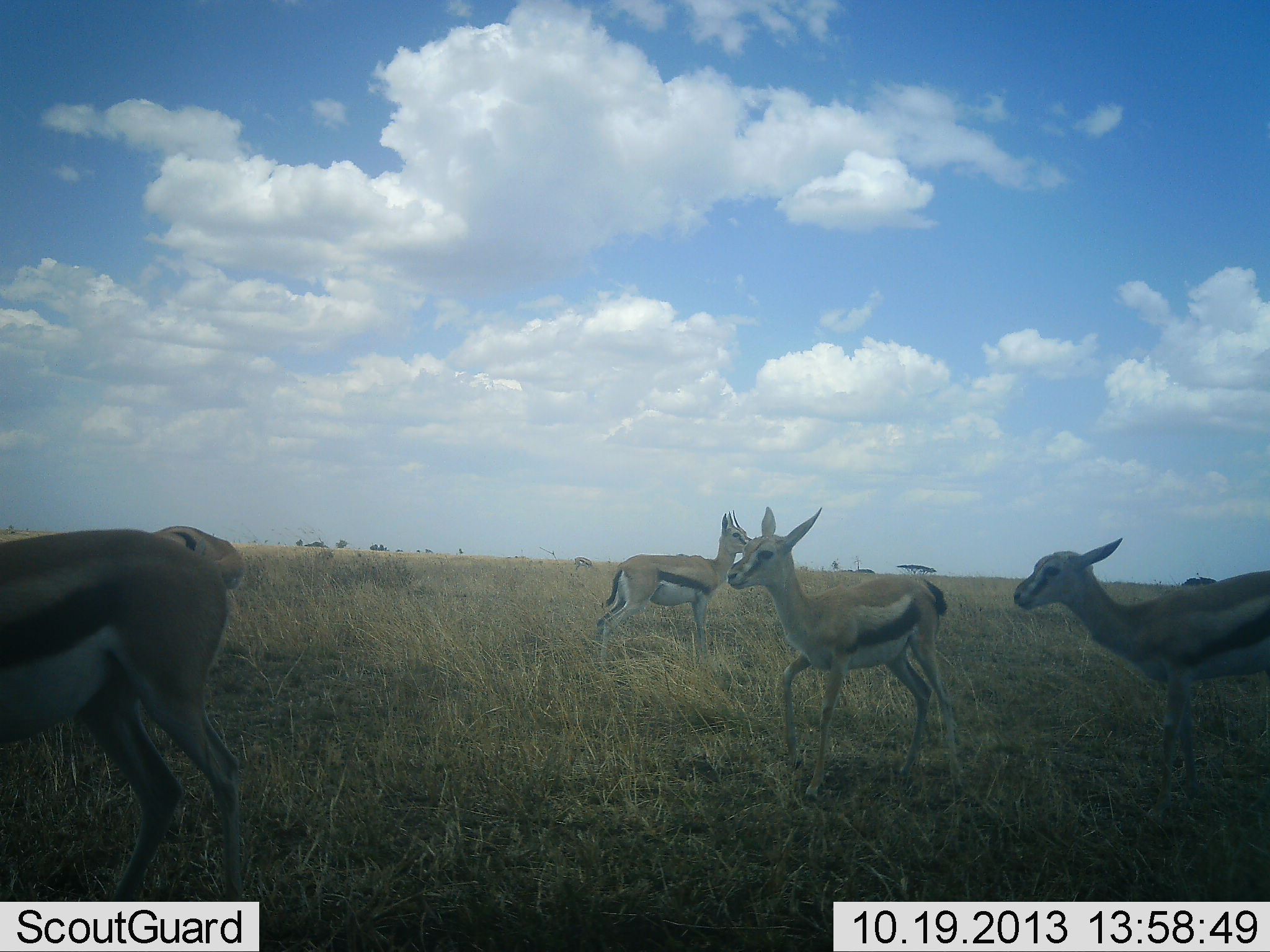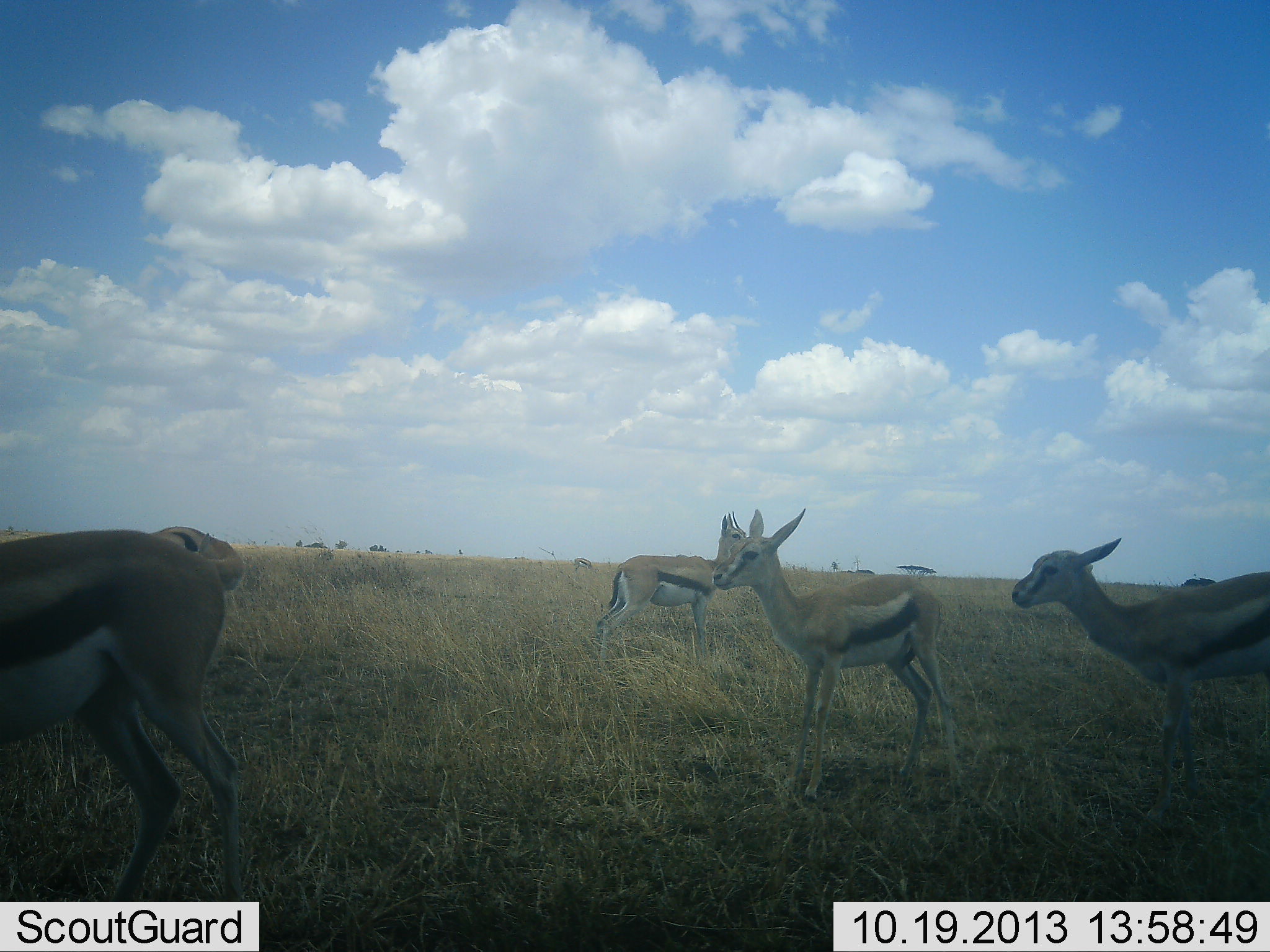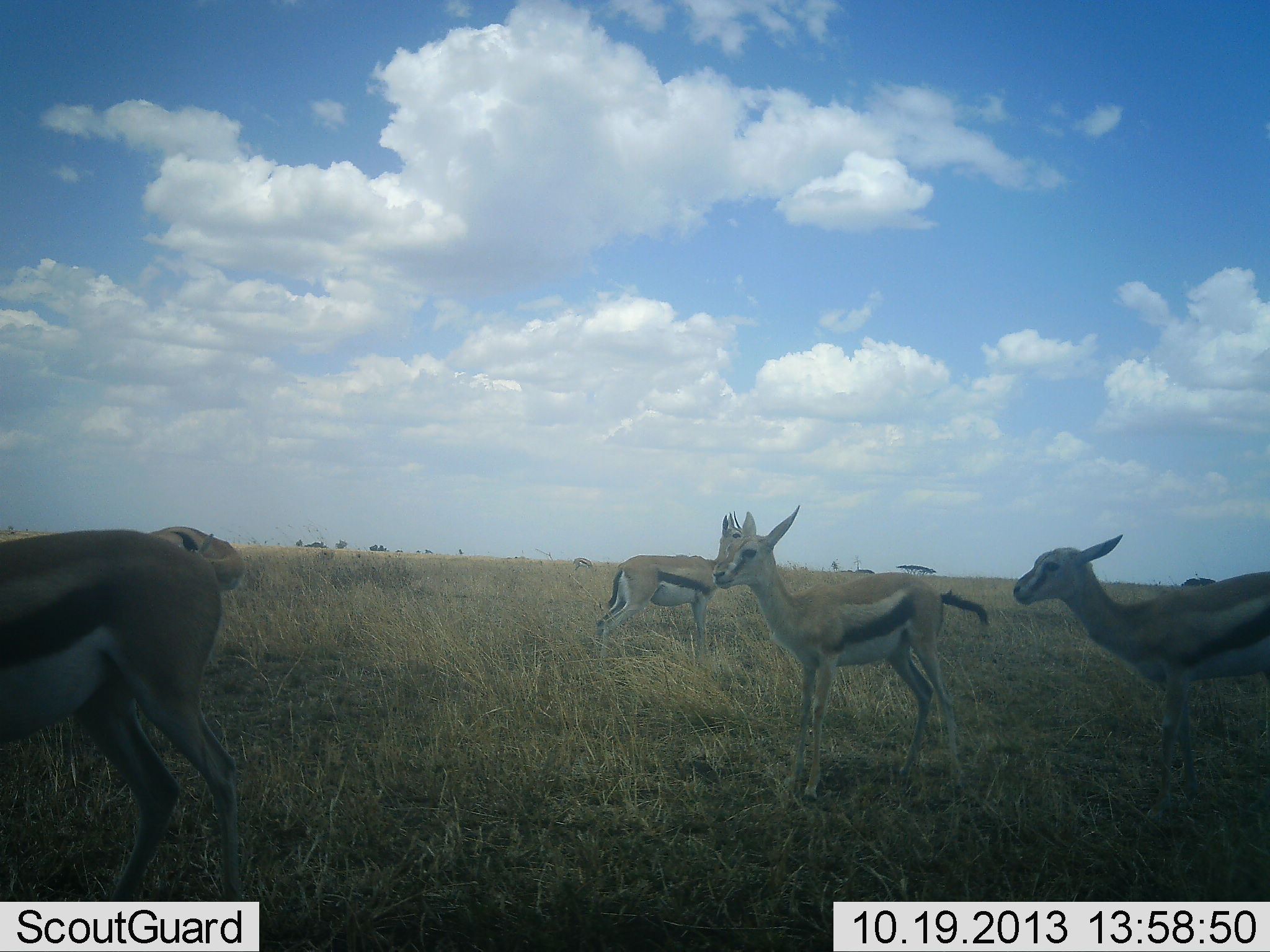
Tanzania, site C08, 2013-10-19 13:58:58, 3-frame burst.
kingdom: Animalia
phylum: Chordata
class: Mammalia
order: Artiodactyla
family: Bovidae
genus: Eudorcas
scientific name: Eudorcas thomsonii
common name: thomson's gazelle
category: gazellethomsons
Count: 5.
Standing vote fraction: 100%.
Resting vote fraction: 11%.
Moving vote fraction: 0%.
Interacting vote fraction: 0%.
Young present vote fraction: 11%.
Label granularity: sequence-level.